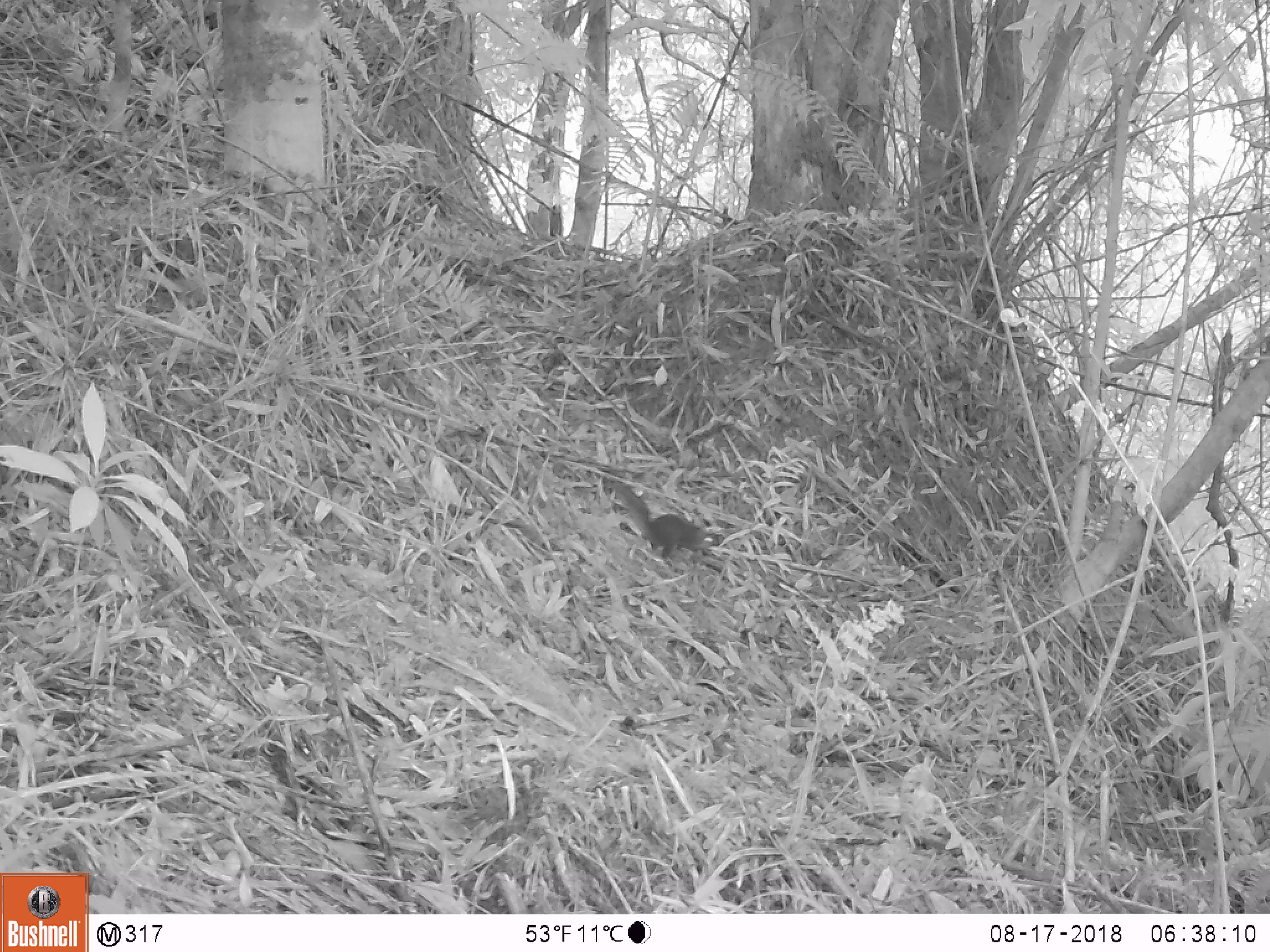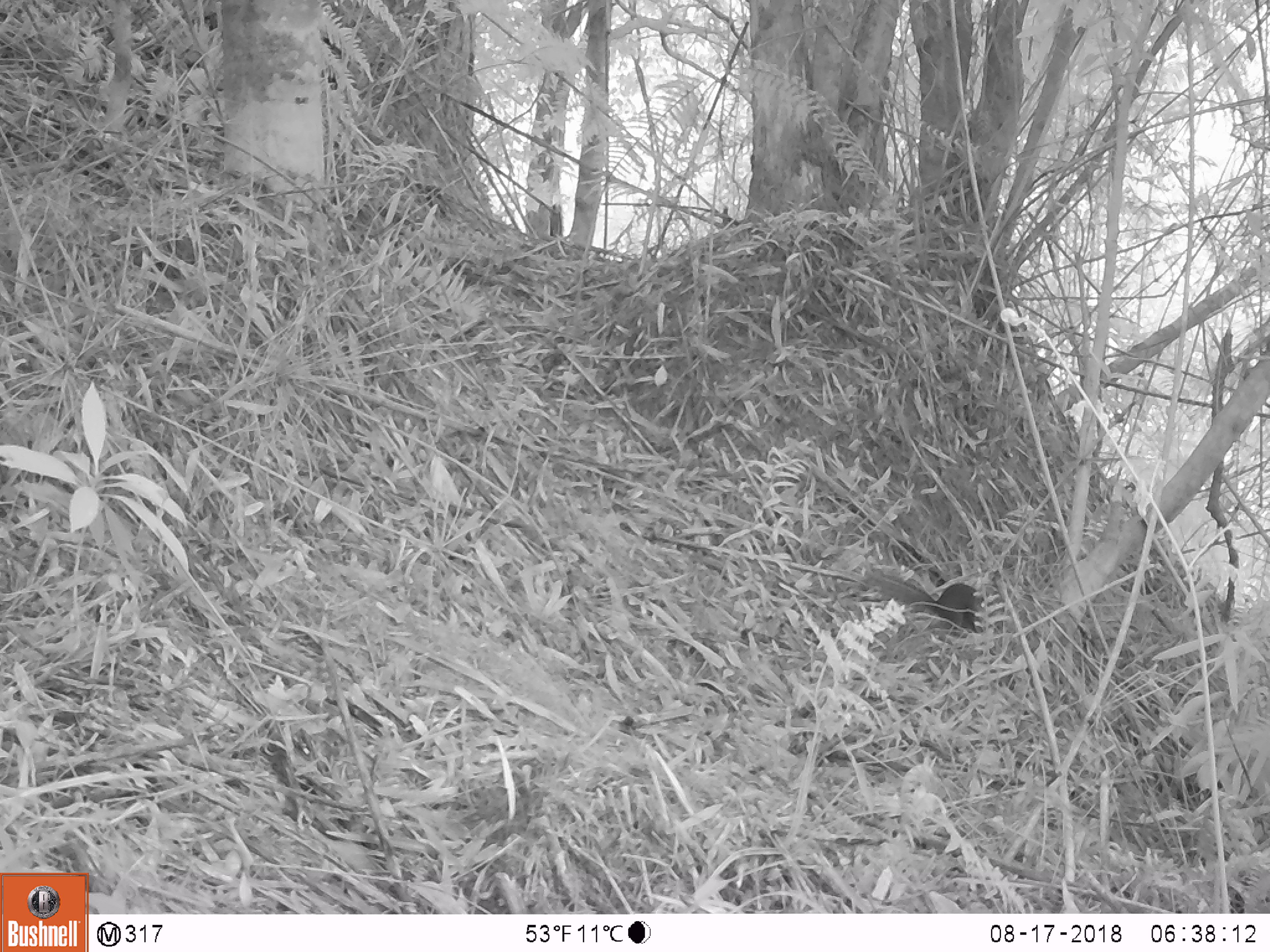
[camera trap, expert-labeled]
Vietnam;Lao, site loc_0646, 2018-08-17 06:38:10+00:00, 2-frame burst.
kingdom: Animalia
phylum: Chordata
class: Mammalia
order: Rodentia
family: Sciuridae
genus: Dremomys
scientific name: Dremomys rufigenis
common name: red-cheeked squirrel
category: red cheeked squirrel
Red cheeked squirrel (red-cheeked squirrel) (Dremomys rufigenis). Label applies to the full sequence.